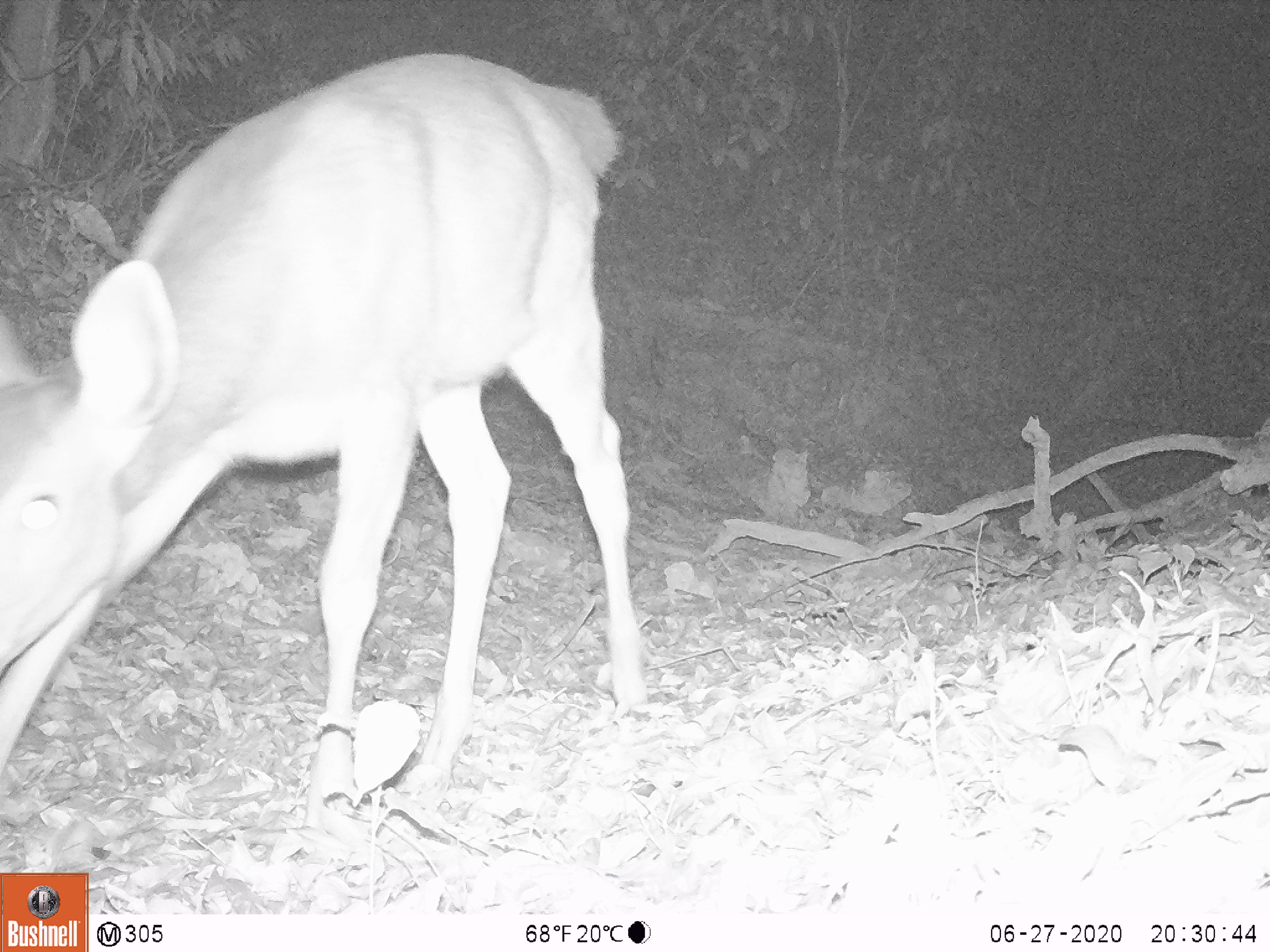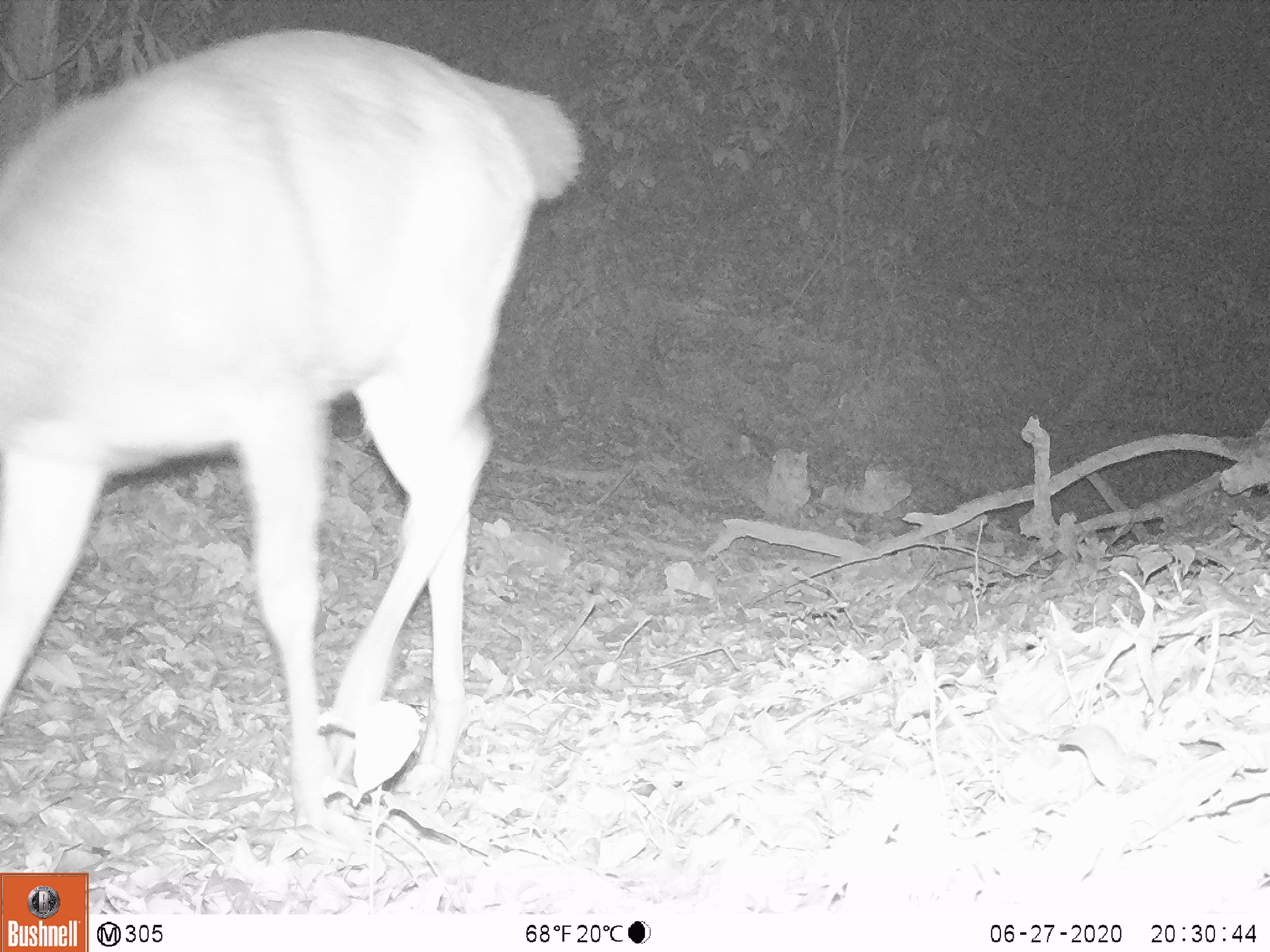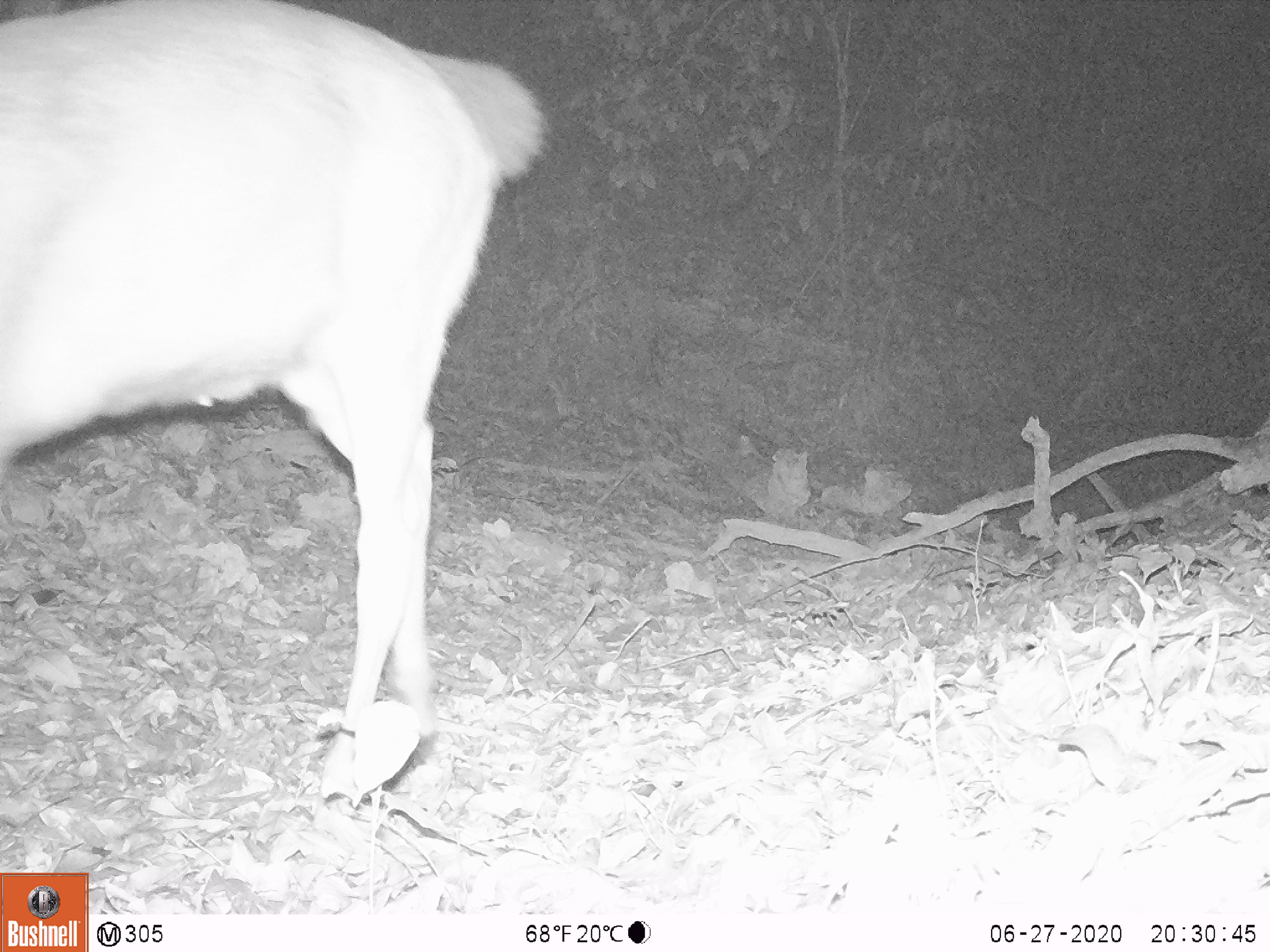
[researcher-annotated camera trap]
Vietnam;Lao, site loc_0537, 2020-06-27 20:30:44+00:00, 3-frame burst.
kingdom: Animalia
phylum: Chordata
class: Mammalia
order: Artiodactyla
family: Cervidae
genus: Rusa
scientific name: Rusa unicolor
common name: sambar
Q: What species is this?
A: Sambar (Rusa unicolor).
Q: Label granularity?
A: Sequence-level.